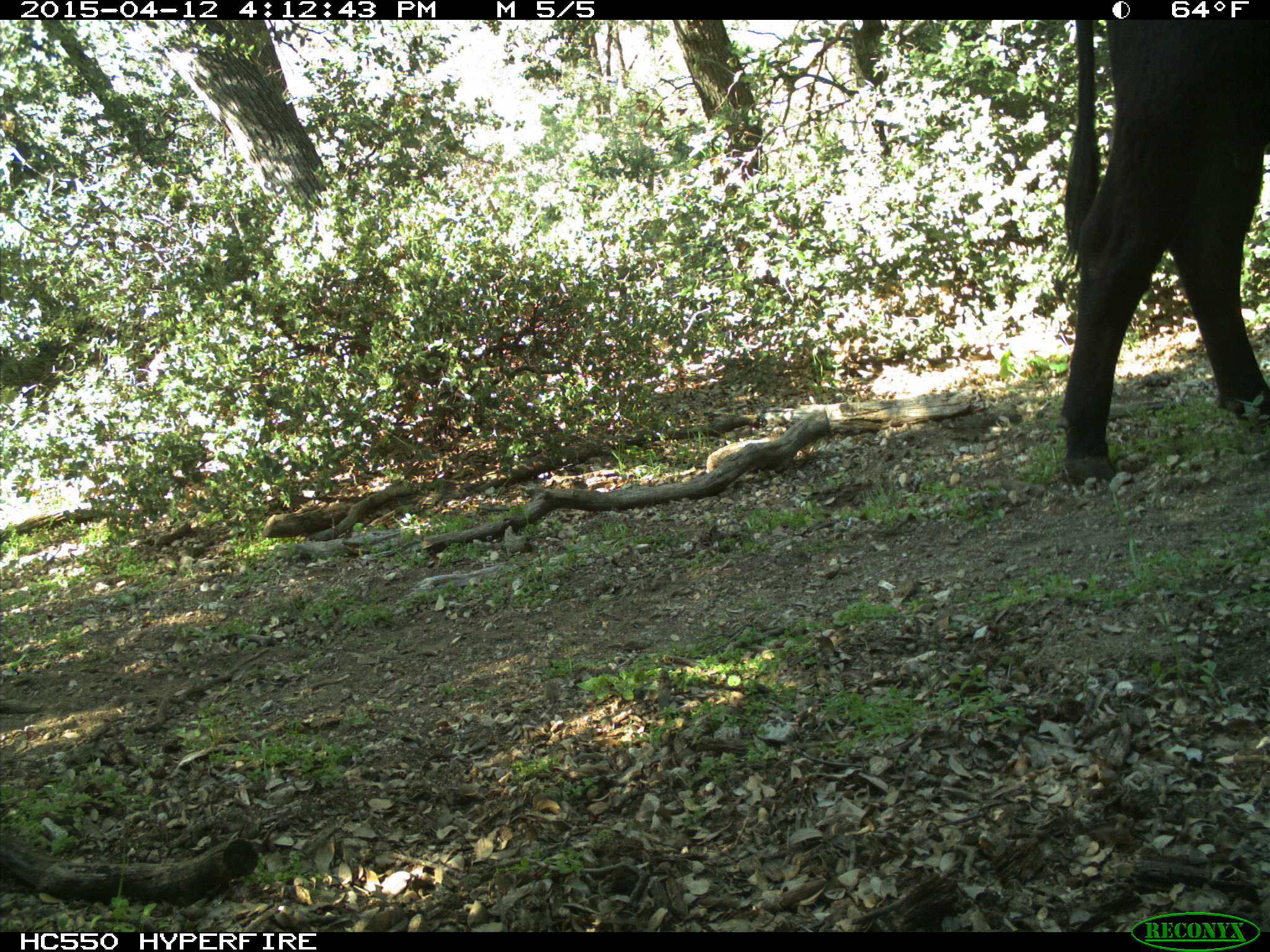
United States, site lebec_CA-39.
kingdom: Animalia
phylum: Chordata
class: Mammalia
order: Artiodactyla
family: Bovidae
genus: Bos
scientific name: Bos taurus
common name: domestic cow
Bos taurus (domestic cow).